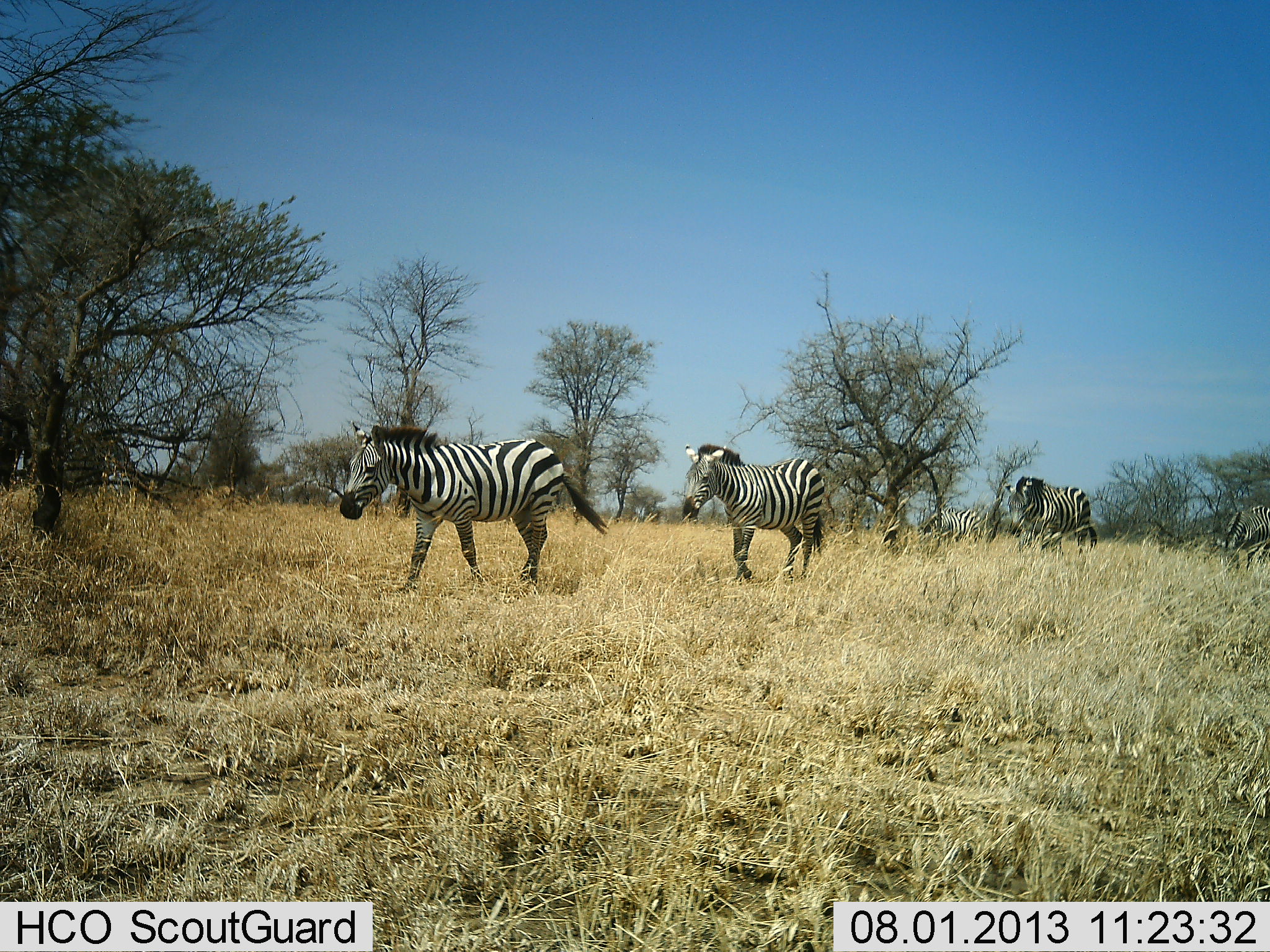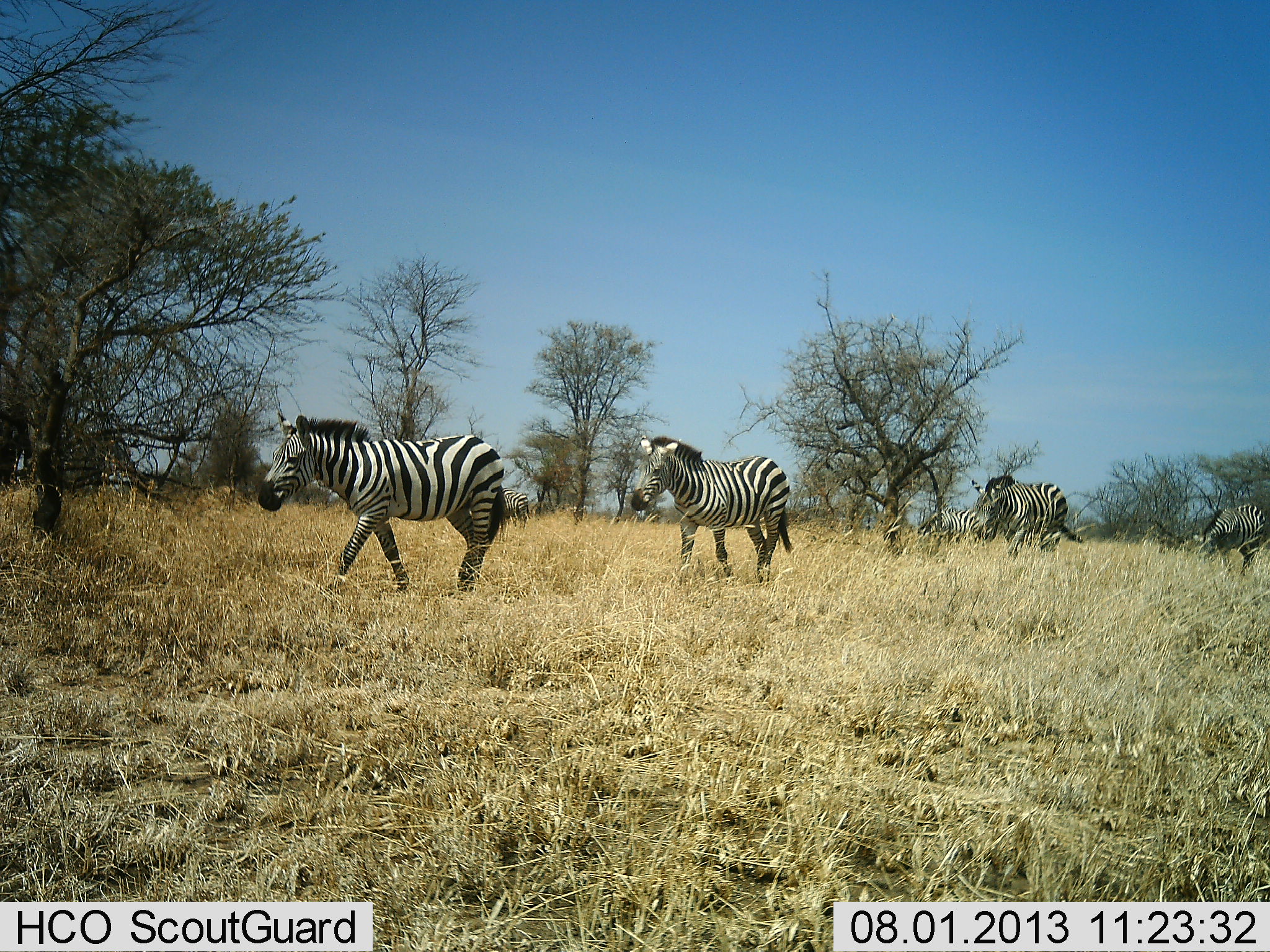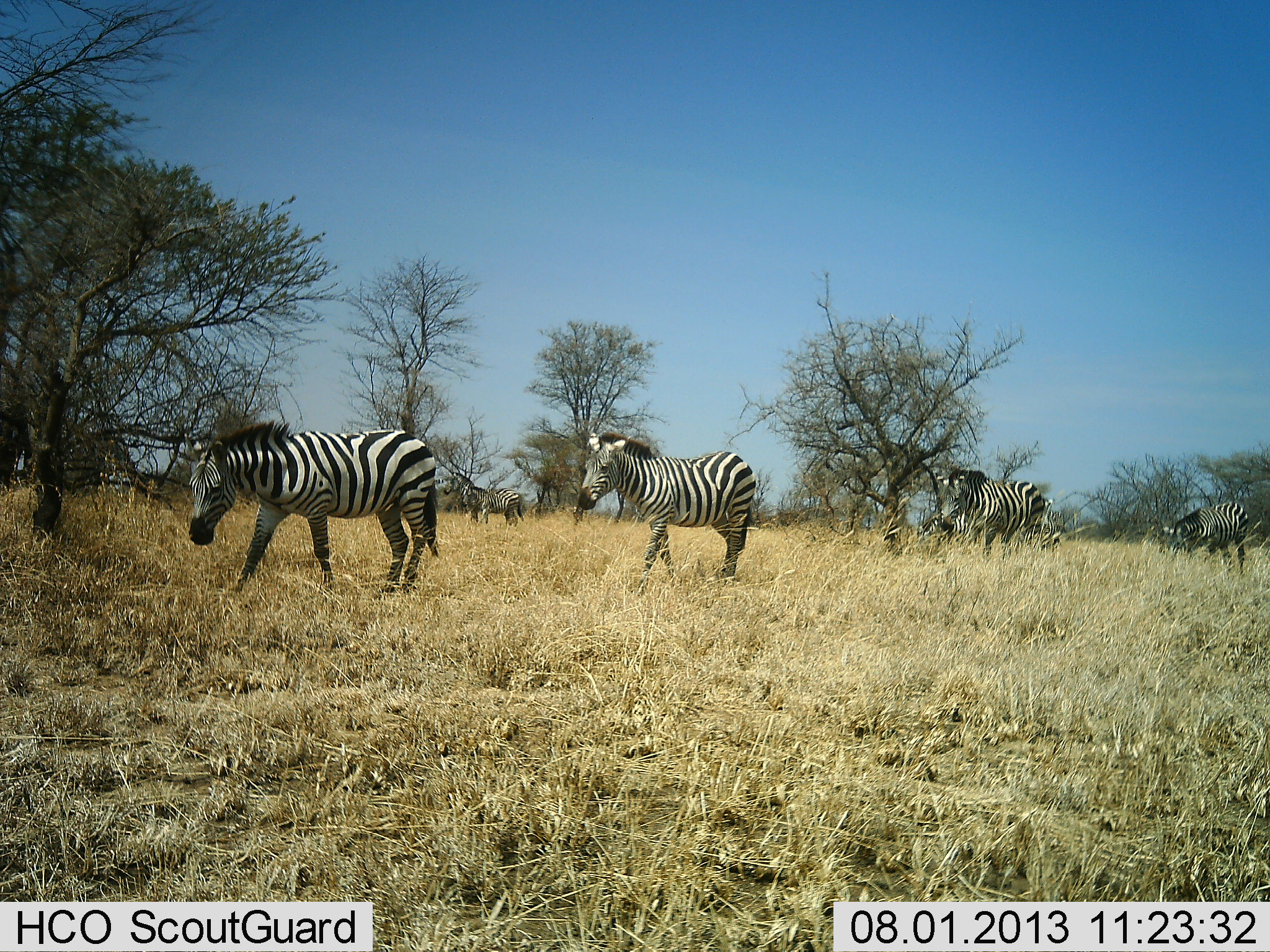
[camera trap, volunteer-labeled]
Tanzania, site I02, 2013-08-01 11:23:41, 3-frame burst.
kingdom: Animalia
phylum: Chordata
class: Mammalia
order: Perissodactyla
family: Equidae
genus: Equus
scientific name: Equus quagga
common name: plains zebra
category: zebra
Zebra (plains zebra) (Equus quagga), count 5. Behavior (volunteer vote fractions): standing 29%, resting 3%, moving 94%, interacting 3%. Young present (vote fraction): 0%. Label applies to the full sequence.